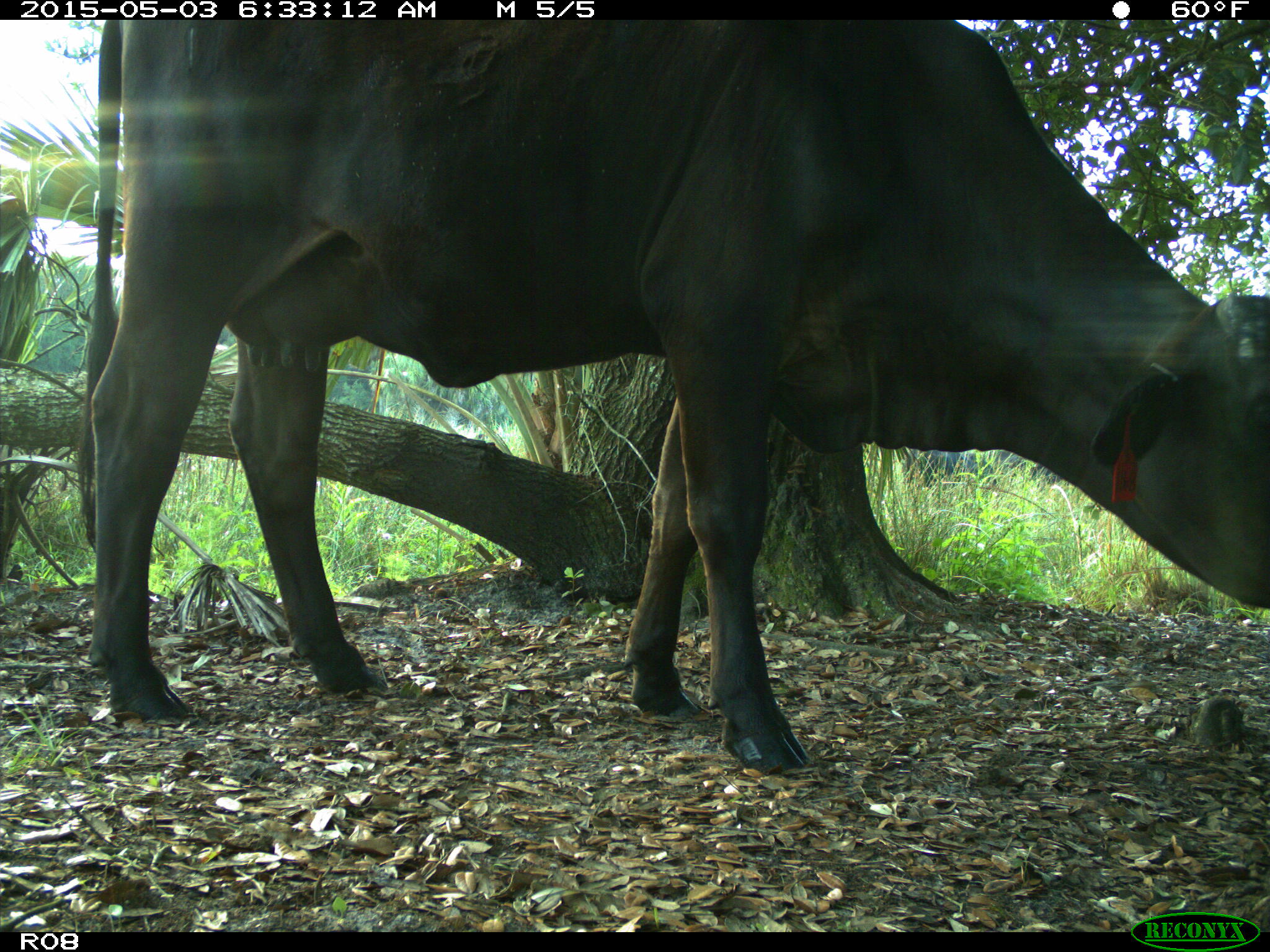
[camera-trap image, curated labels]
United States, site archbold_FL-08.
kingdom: Animalia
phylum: Chordata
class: Mammalia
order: Artiodactyla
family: Bovidae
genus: Bos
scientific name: Bos taurus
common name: domestic cow